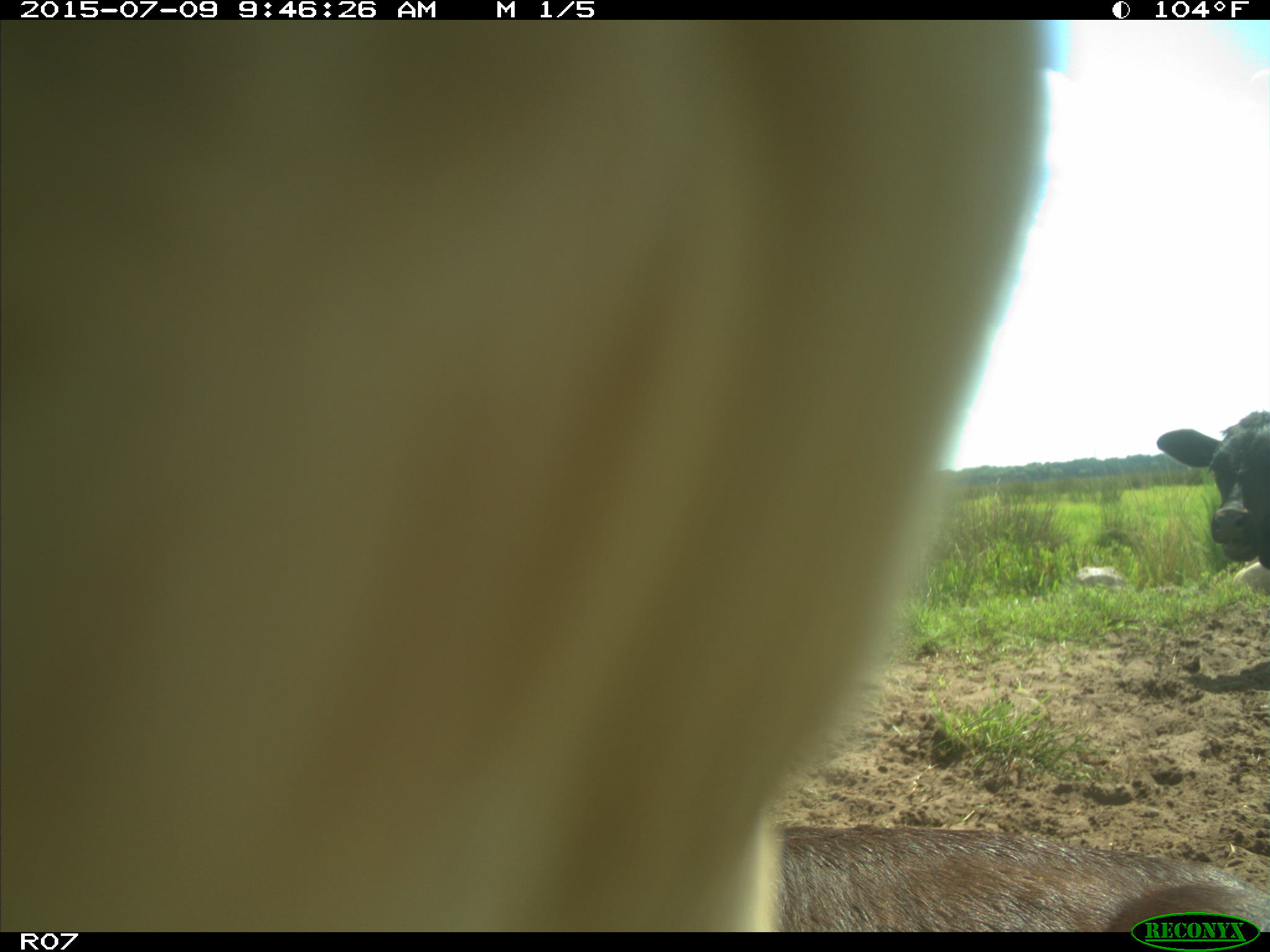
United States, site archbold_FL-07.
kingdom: Animalia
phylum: Chordata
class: Mammalia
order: Artiodactyla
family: Bovidae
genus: Bos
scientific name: Bos taurus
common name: domestic cow